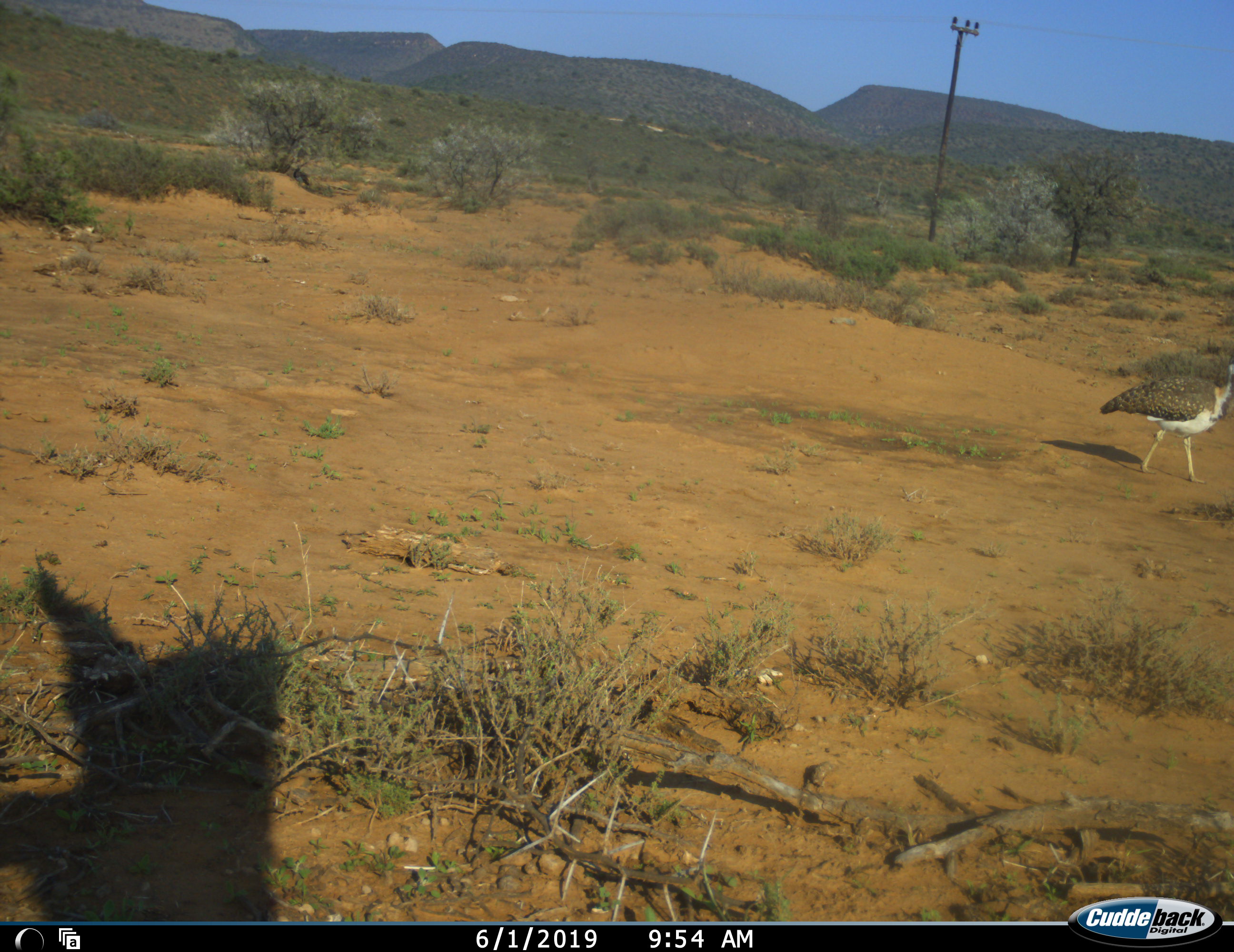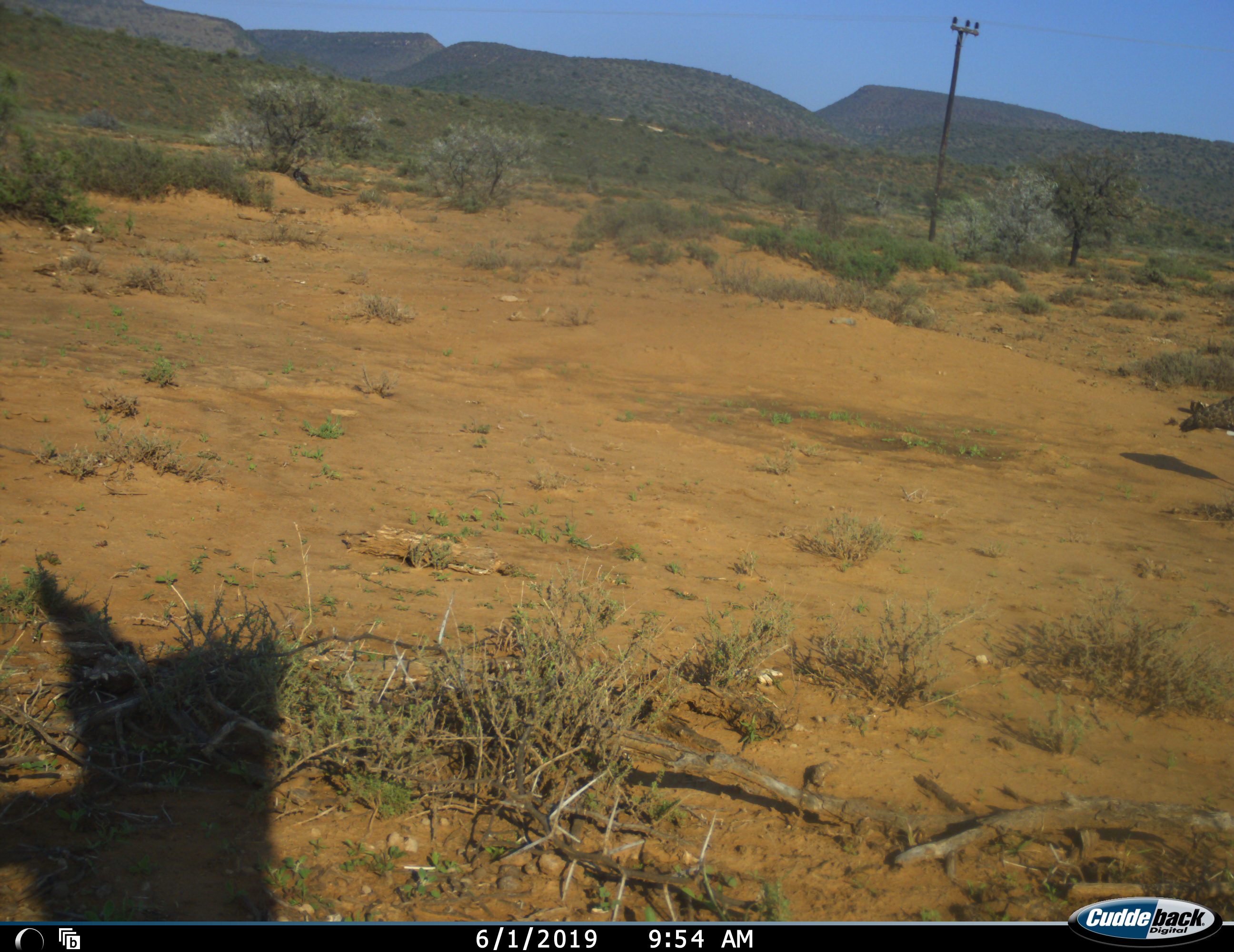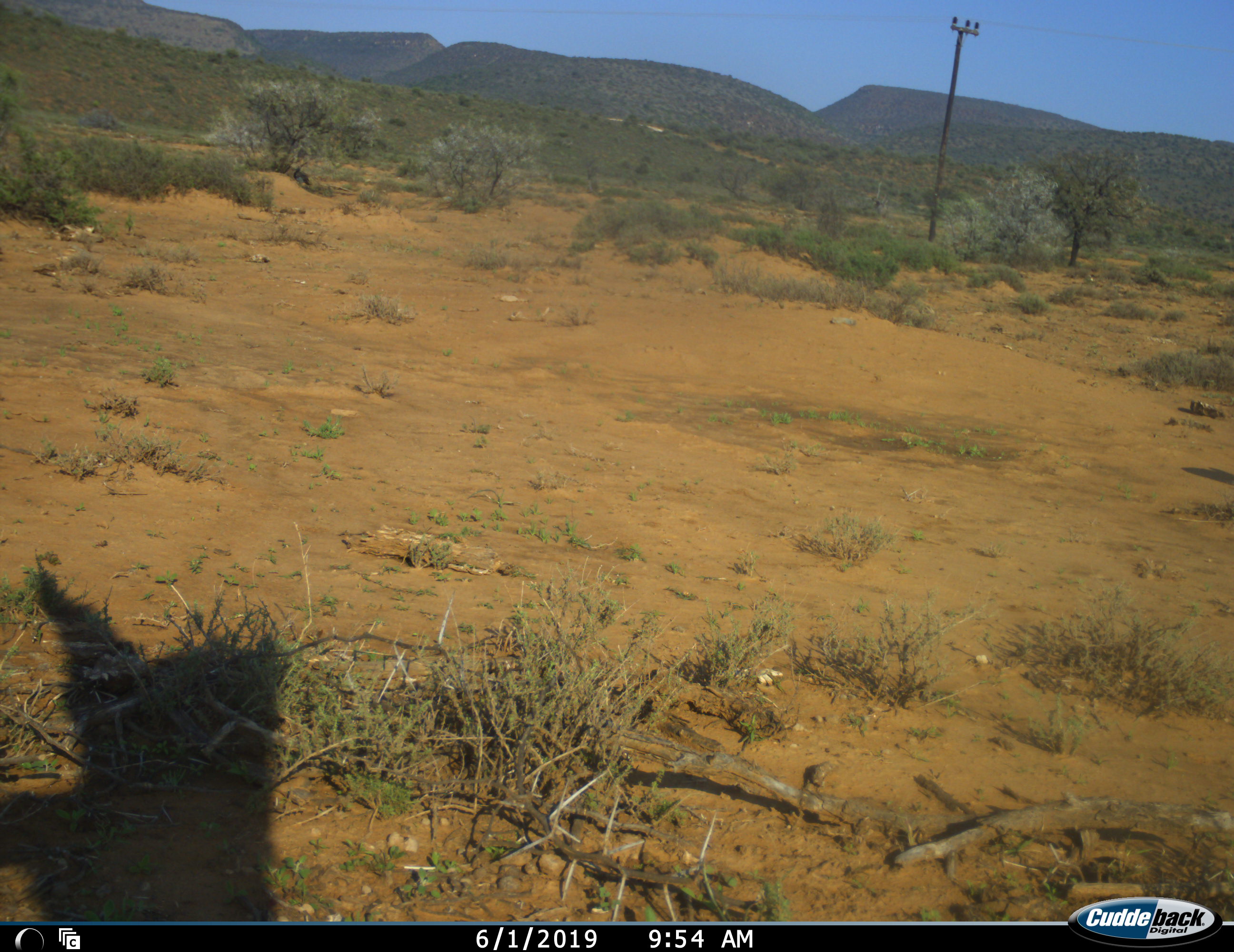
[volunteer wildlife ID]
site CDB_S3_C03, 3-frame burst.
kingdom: Animalia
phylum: Chordata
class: Aves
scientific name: Aves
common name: bird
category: birdother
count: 1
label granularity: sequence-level